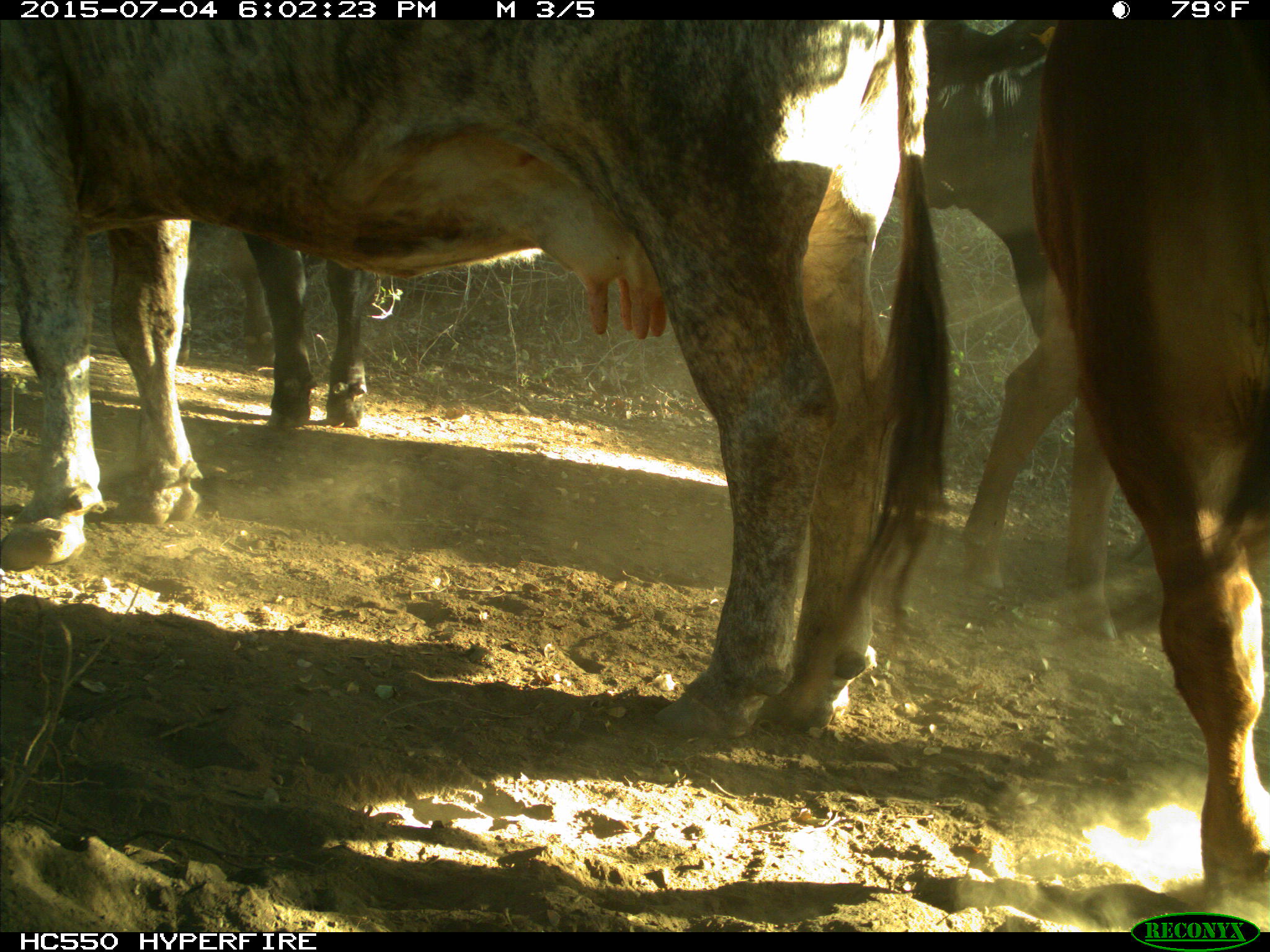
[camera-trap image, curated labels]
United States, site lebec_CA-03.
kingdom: Animalia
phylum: Chordata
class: Mammalia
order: Artiodactyla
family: Bovidae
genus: Bos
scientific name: Bos taurus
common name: domestic cow